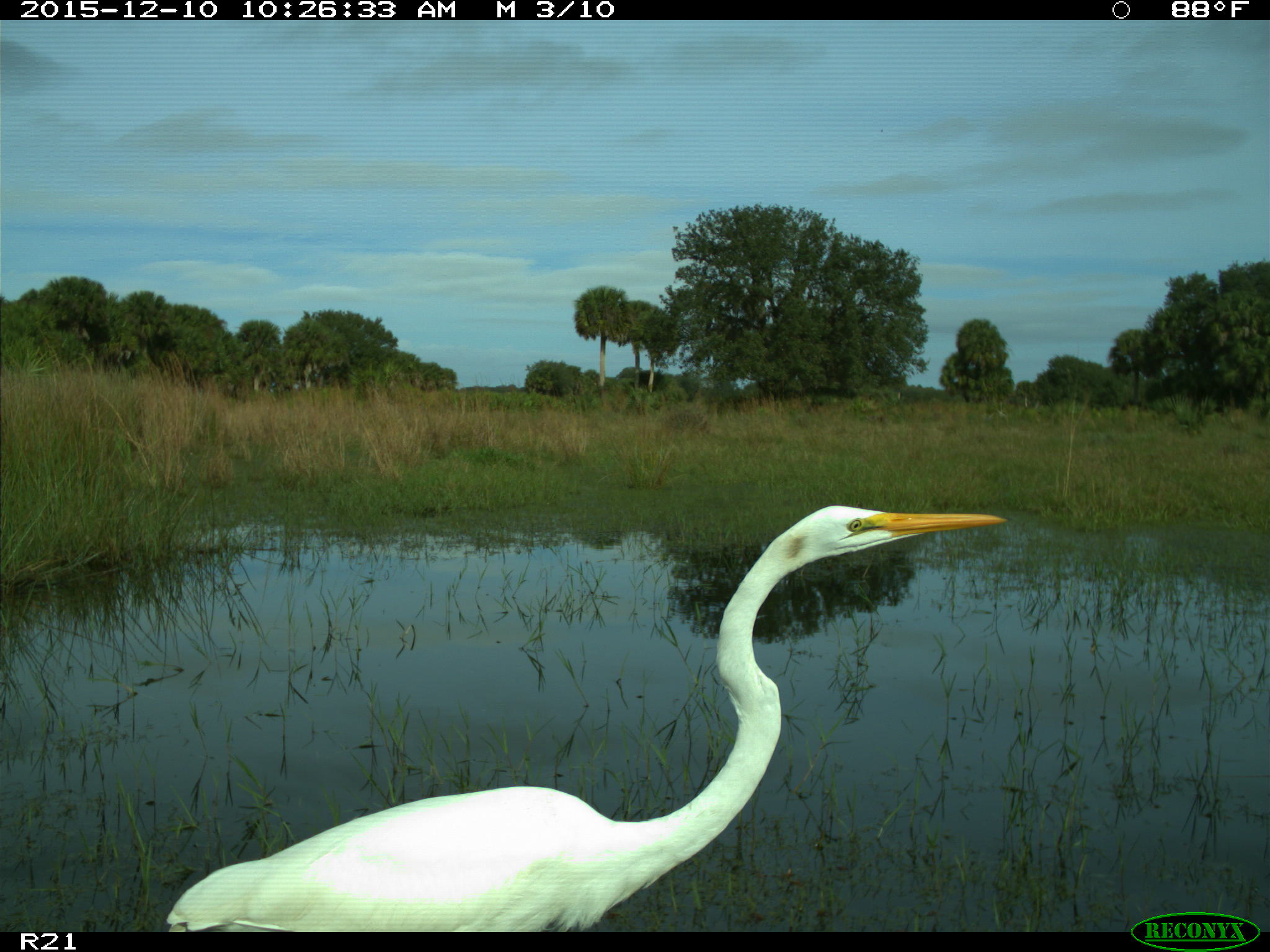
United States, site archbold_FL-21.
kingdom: Animalia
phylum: Chordata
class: Aves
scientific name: Aves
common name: birds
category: unidentified bird